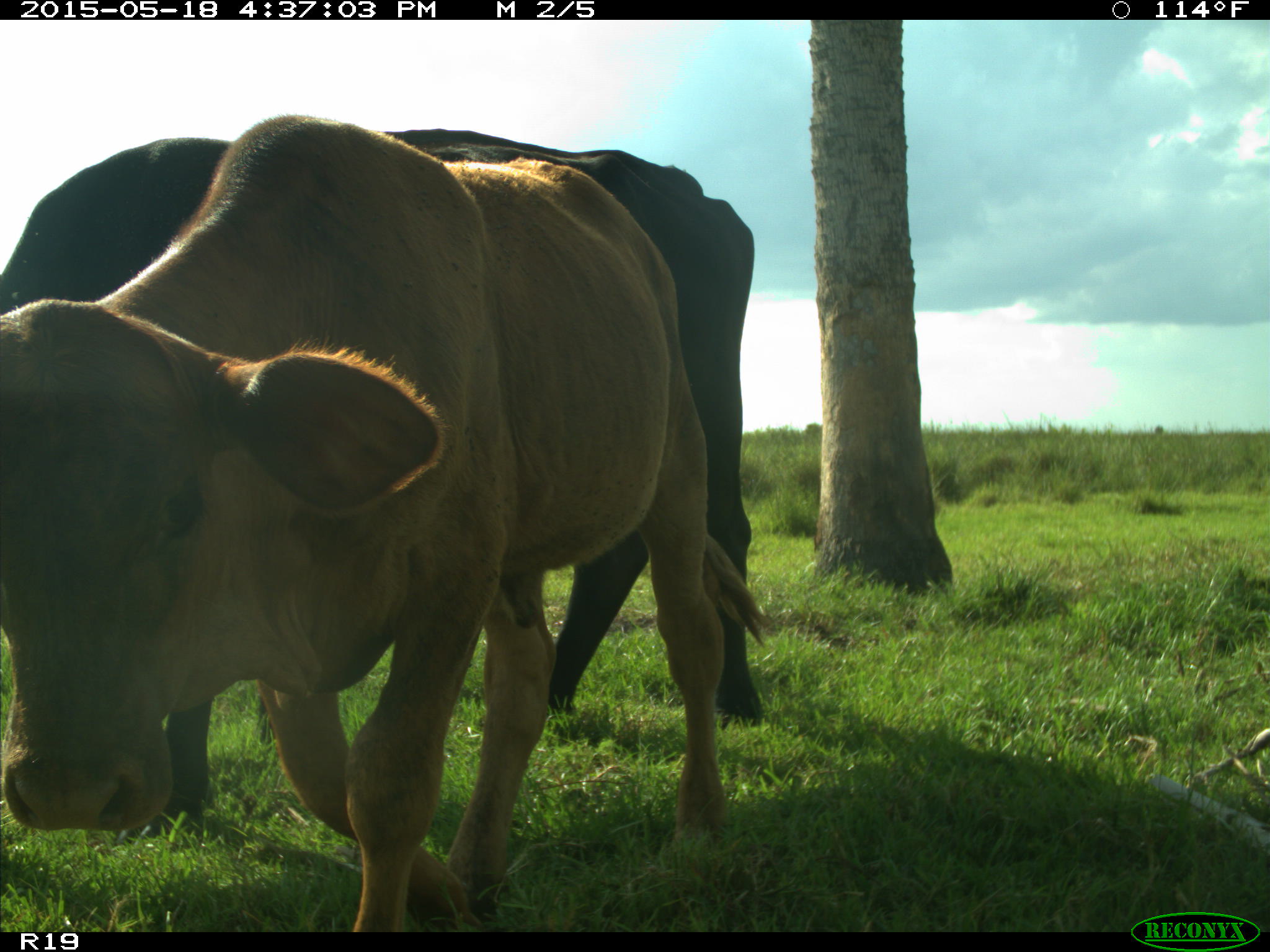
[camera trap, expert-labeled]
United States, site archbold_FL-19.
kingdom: Animalia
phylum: Chordata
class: Mammalia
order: Artiodactyla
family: Bovidae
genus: Bos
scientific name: Bos taurus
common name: domestic cow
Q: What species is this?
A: Bos taurus (domestic cow).